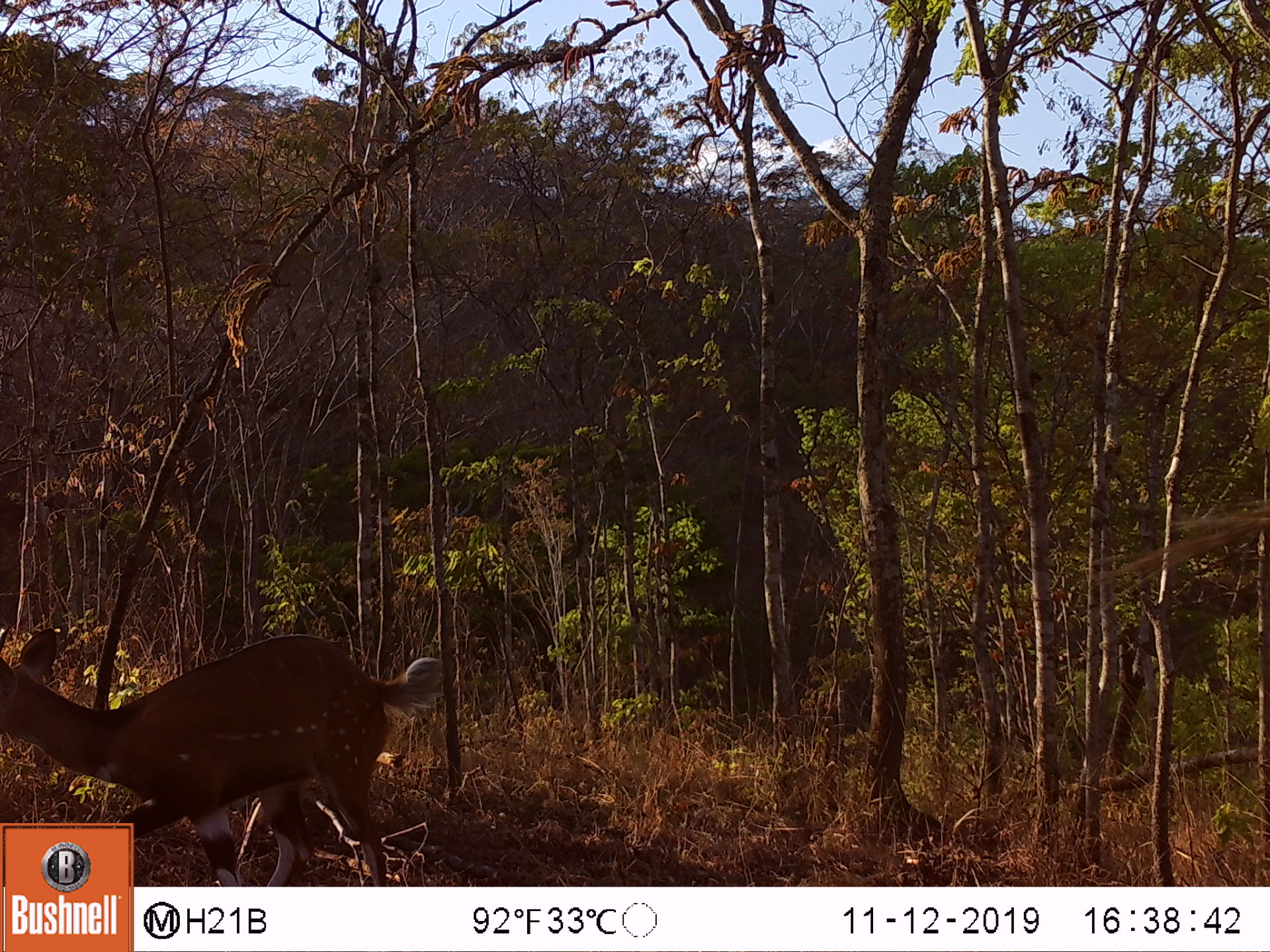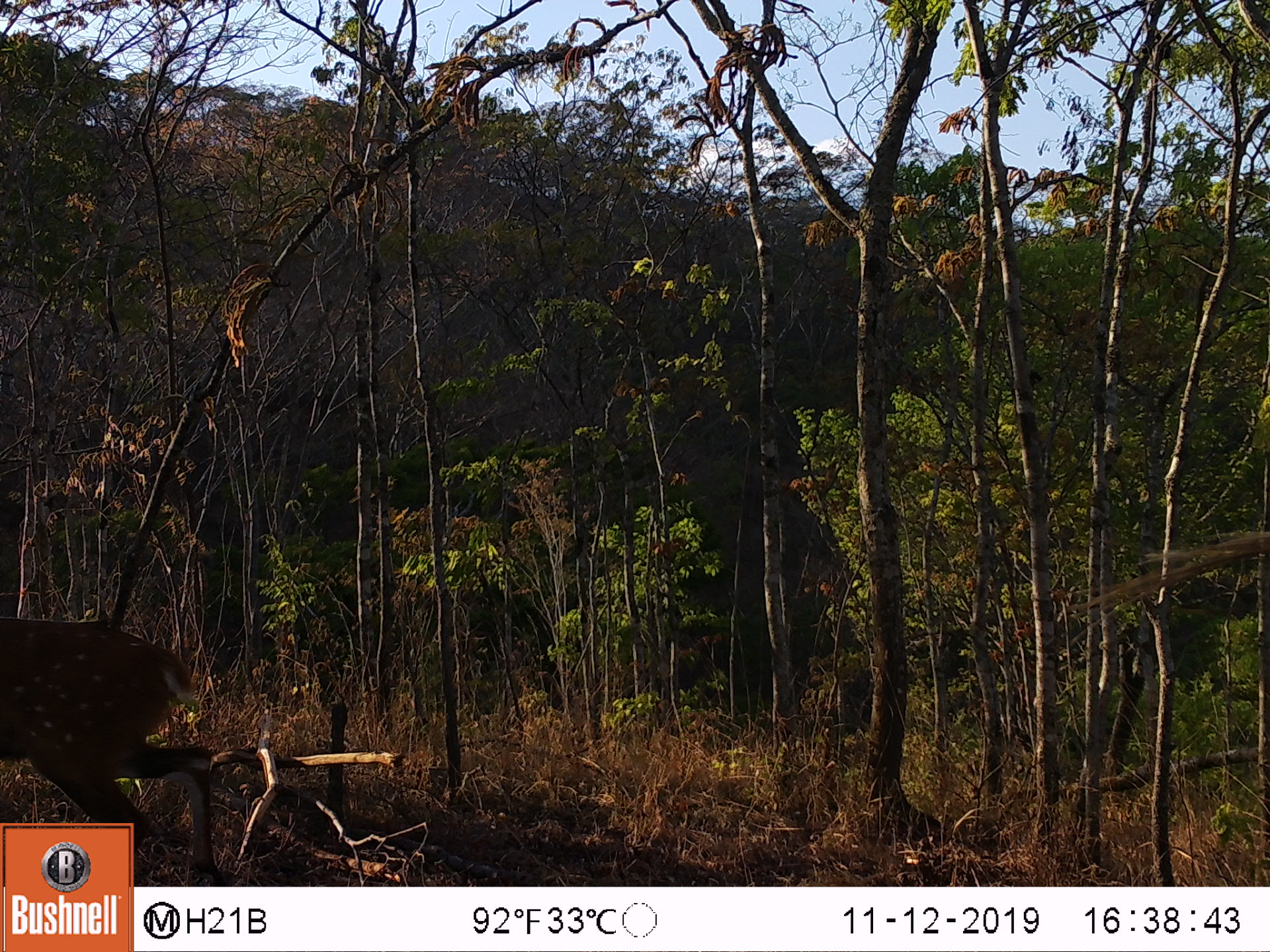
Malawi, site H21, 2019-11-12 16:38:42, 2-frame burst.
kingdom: Animalia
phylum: Chordata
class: Mammalia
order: Artiodactyla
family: Bovidae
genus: Tragelaphus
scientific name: Tragelaphus sylvaticus sylvaticus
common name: cape bushbuck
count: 1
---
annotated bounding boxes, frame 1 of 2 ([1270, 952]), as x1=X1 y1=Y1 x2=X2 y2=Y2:
cape bushbuck: x1=5 y1=619 x2=437 y2=818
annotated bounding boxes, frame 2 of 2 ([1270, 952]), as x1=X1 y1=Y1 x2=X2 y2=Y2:
cape bushbuck: x1=0 y1=614 x2=211 y2=816